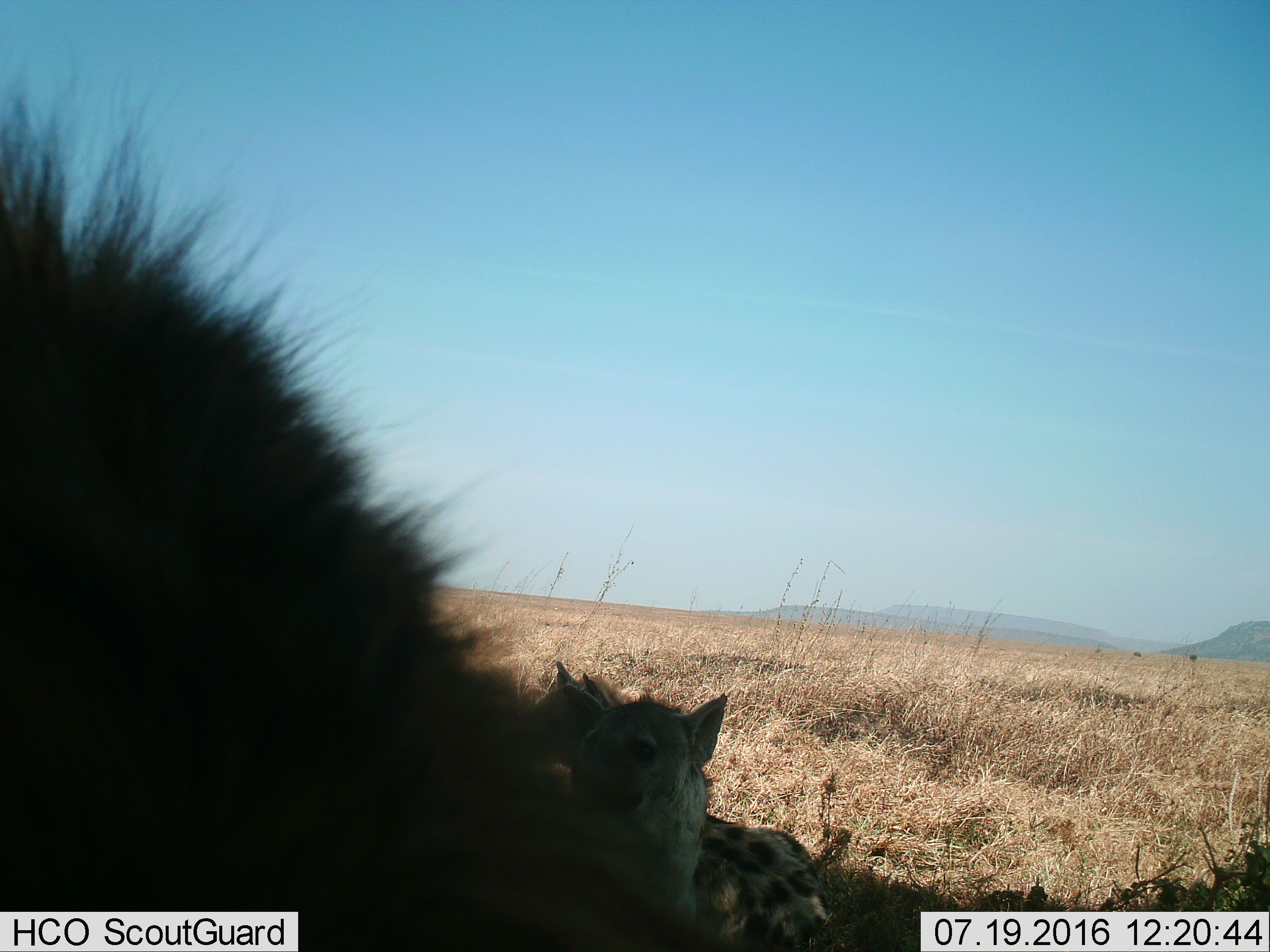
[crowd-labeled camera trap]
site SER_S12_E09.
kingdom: Animalia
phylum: Chordata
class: Mammalia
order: Carnivora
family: Hyaenidae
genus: Crocuta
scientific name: Crocuta crocuta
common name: spotted hyena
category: hyenaspotted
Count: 3.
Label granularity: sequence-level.